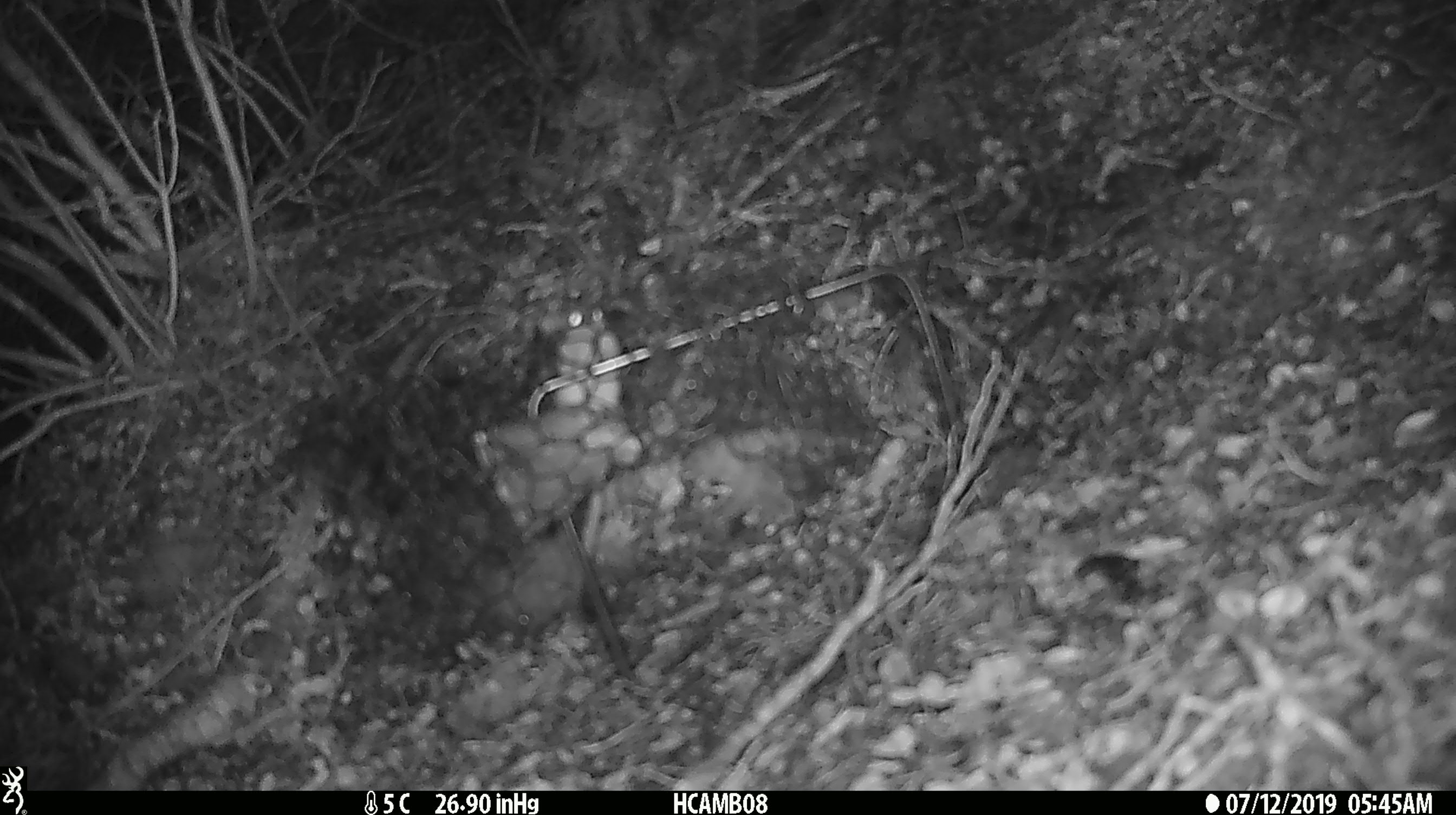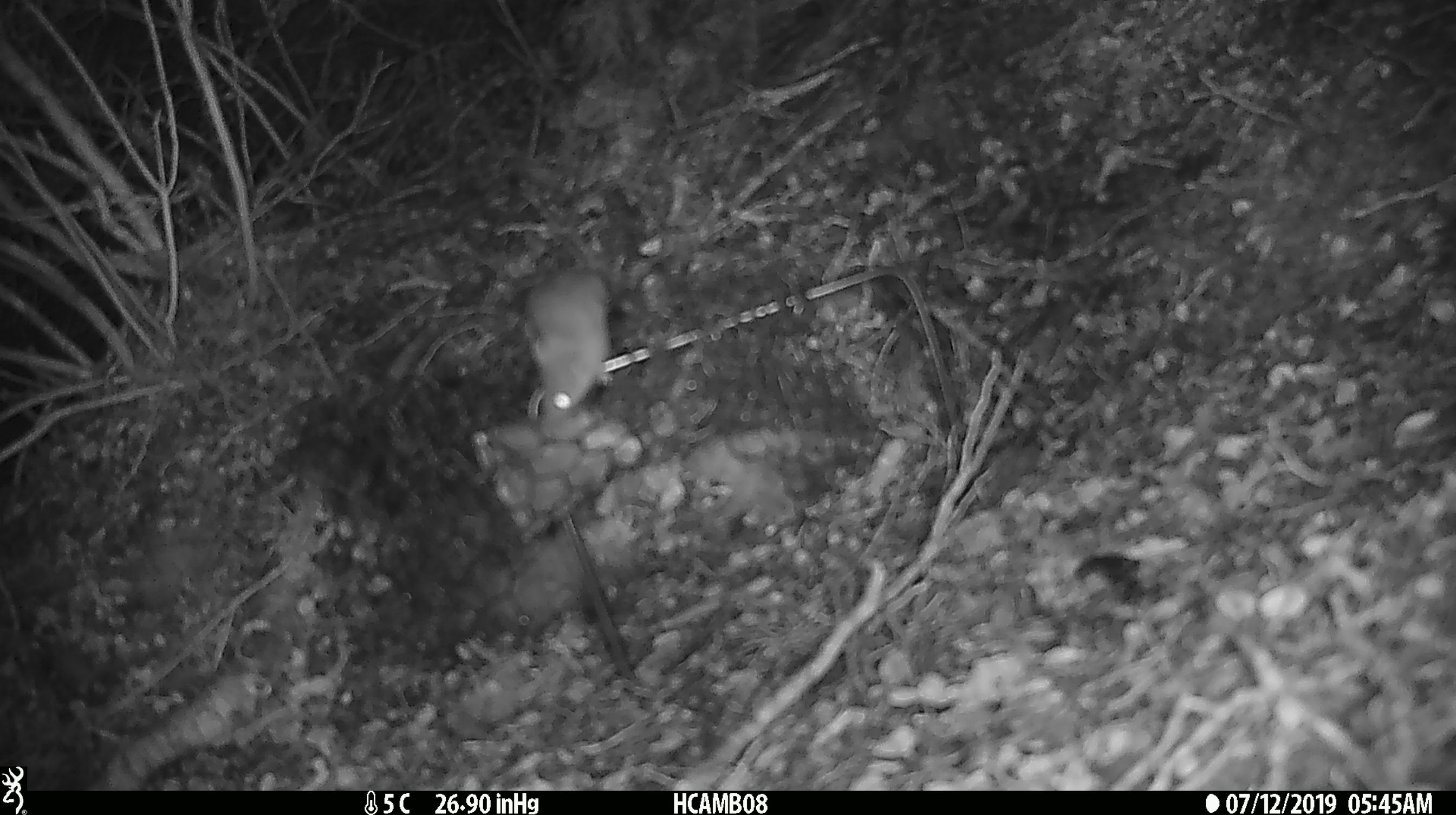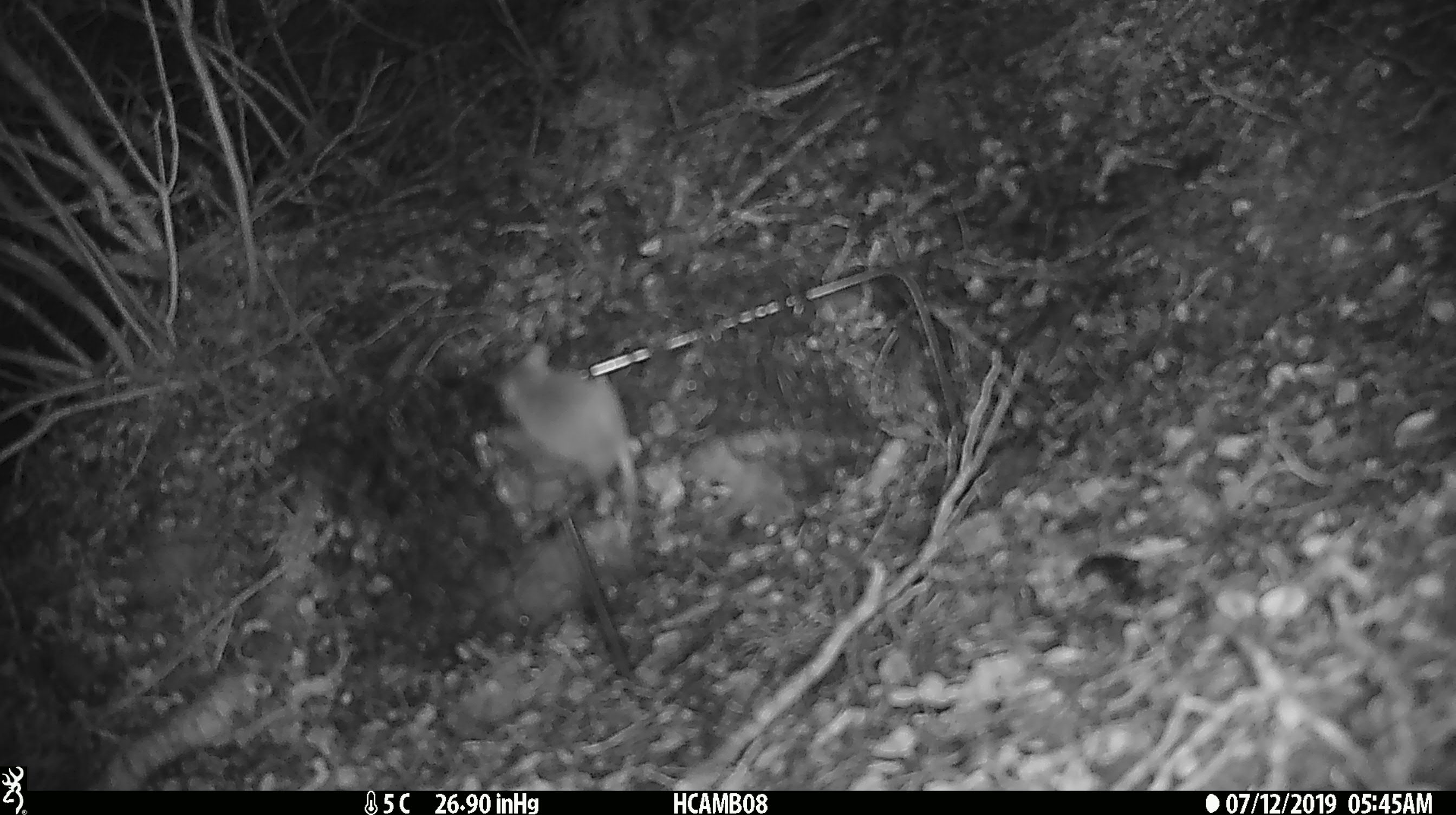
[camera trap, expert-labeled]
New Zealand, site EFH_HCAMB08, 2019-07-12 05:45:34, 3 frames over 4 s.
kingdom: Animalia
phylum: Chordata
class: Mammalia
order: Rodentia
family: Muridae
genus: Mus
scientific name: Mus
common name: mouse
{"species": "mouse (Mus)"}